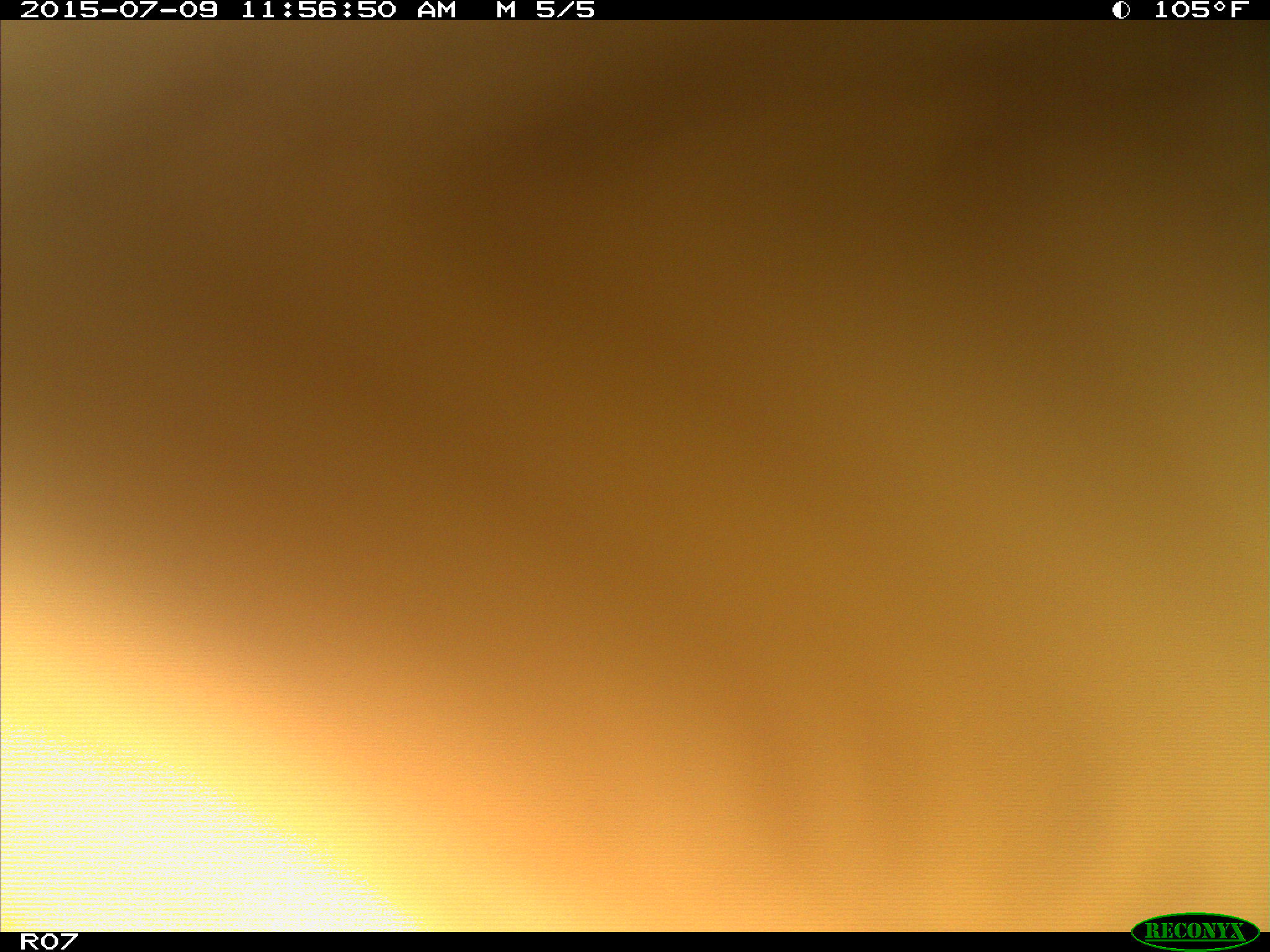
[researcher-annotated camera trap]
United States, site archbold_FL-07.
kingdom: Animalia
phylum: Chordata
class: Mammalia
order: Artiodactyla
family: Bovidae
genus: Bos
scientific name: Bos taurus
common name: domestic cow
Bos taurus (domestic cow).